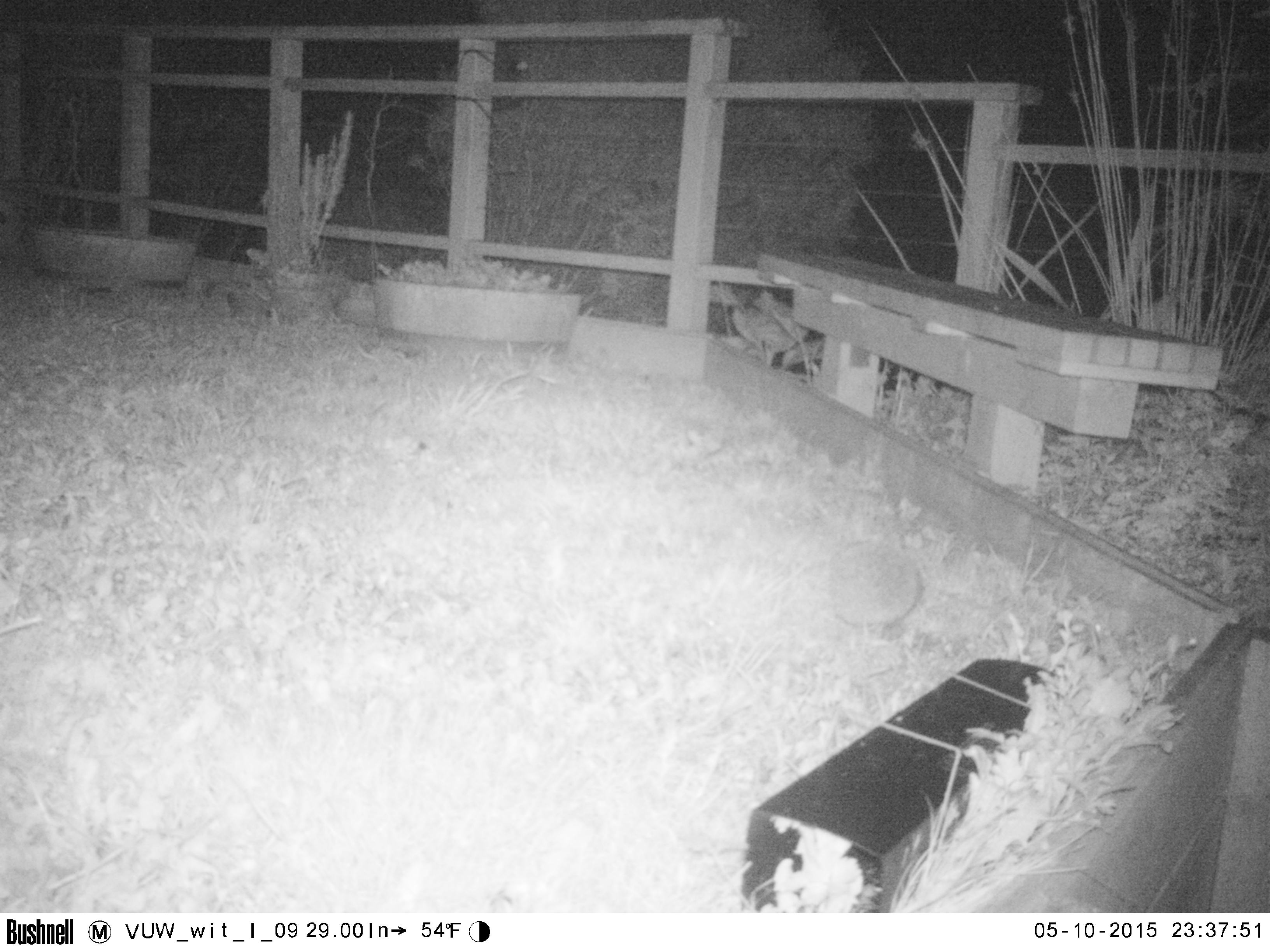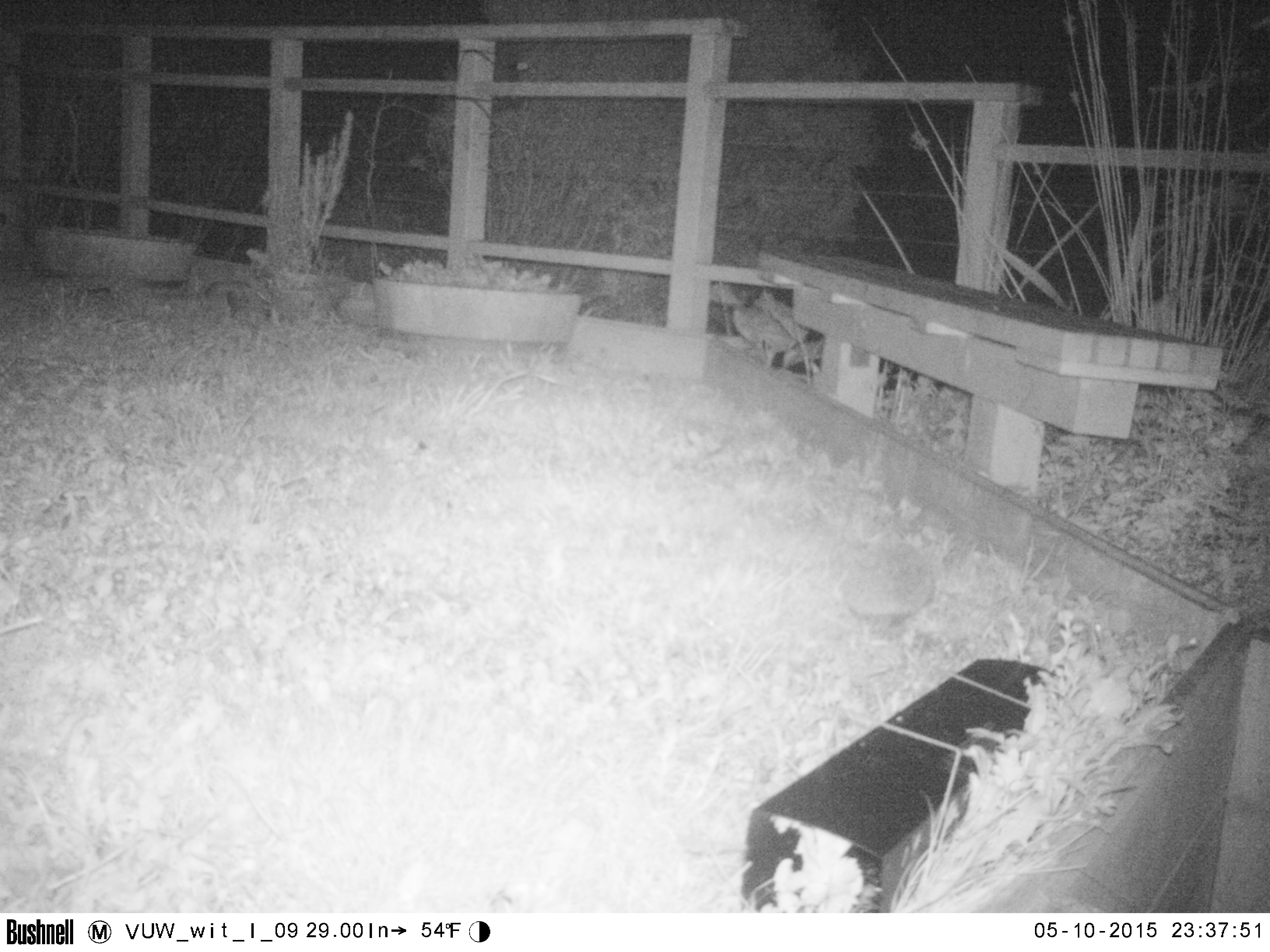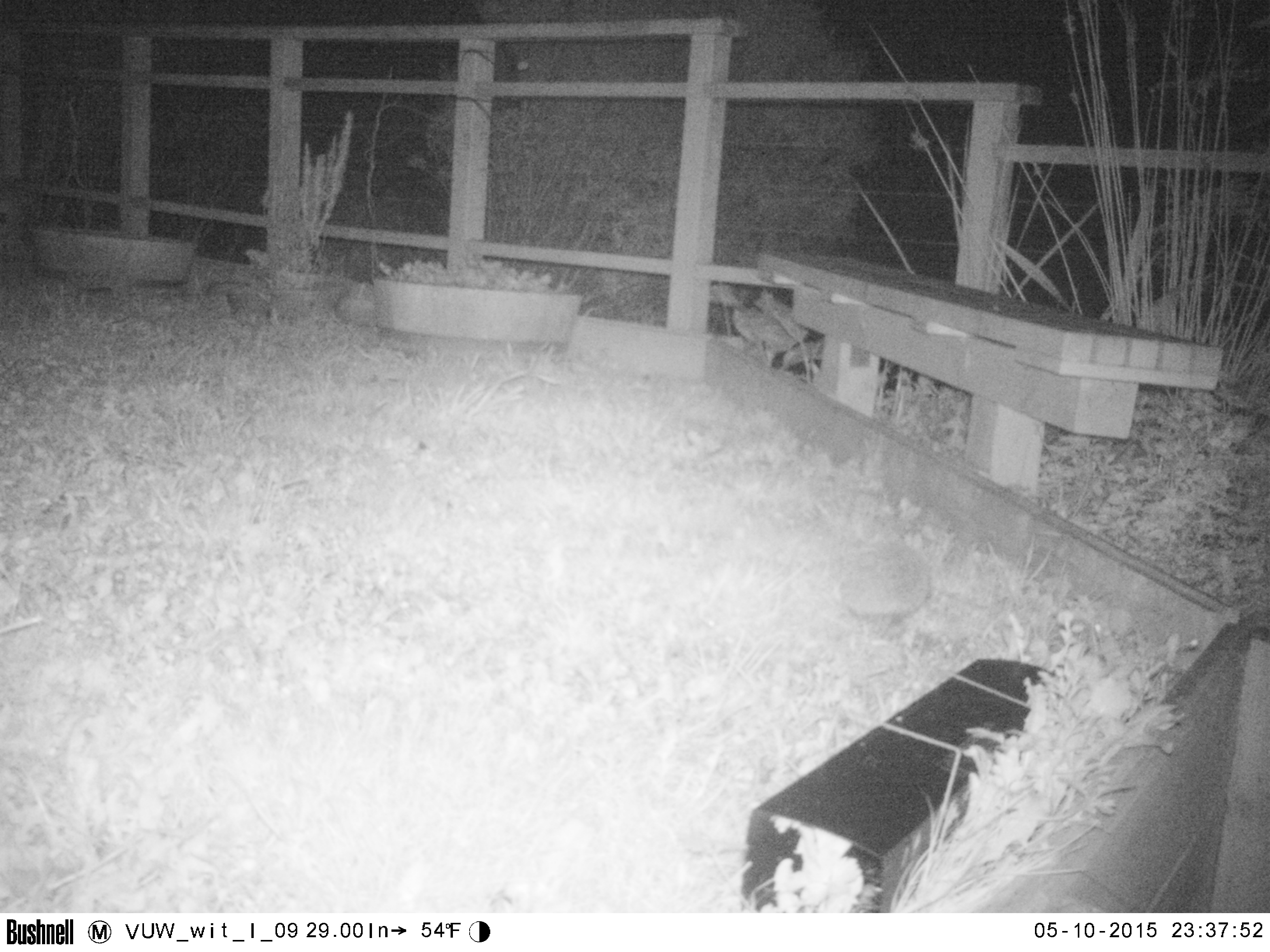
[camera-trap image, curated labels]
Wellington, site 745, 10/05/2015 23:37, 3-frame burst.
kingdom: Animalia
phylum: Chordata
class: Mammalia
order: Eulipotyphla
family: Erinaceidae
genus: Erinaceus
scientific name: Erinaceus europaeus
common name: hedgehog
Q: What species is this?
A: Hedgehog (Erinaceus europaeus).